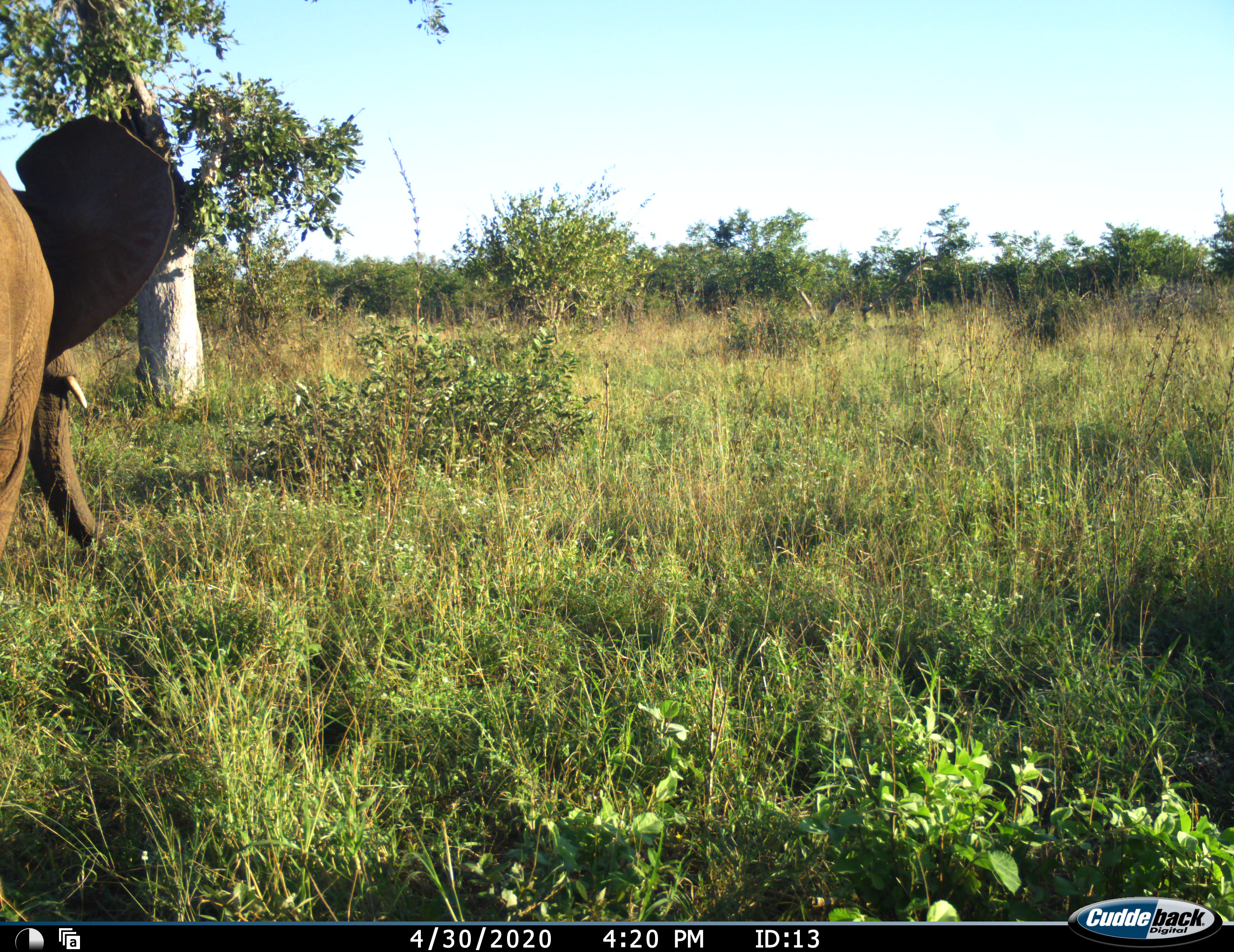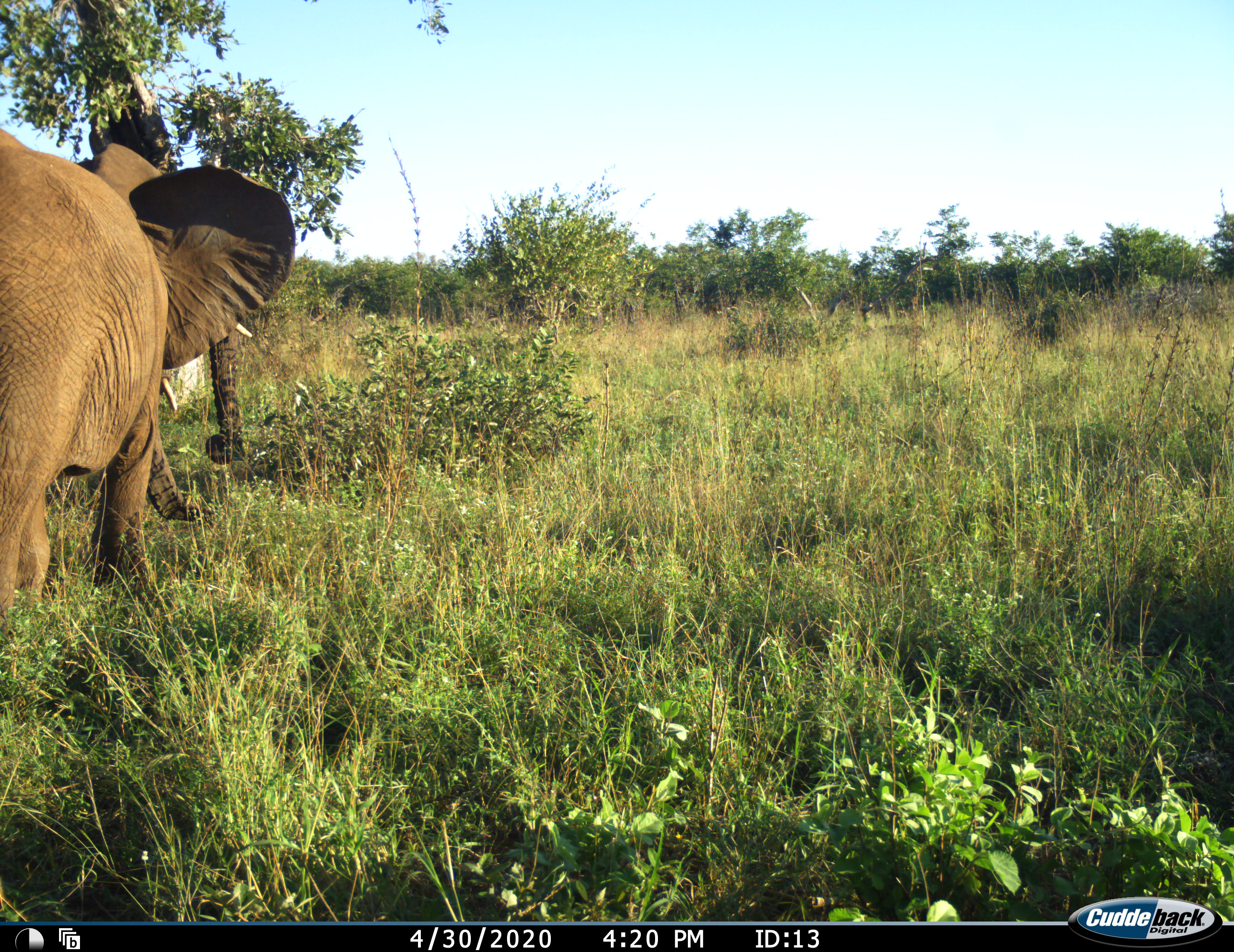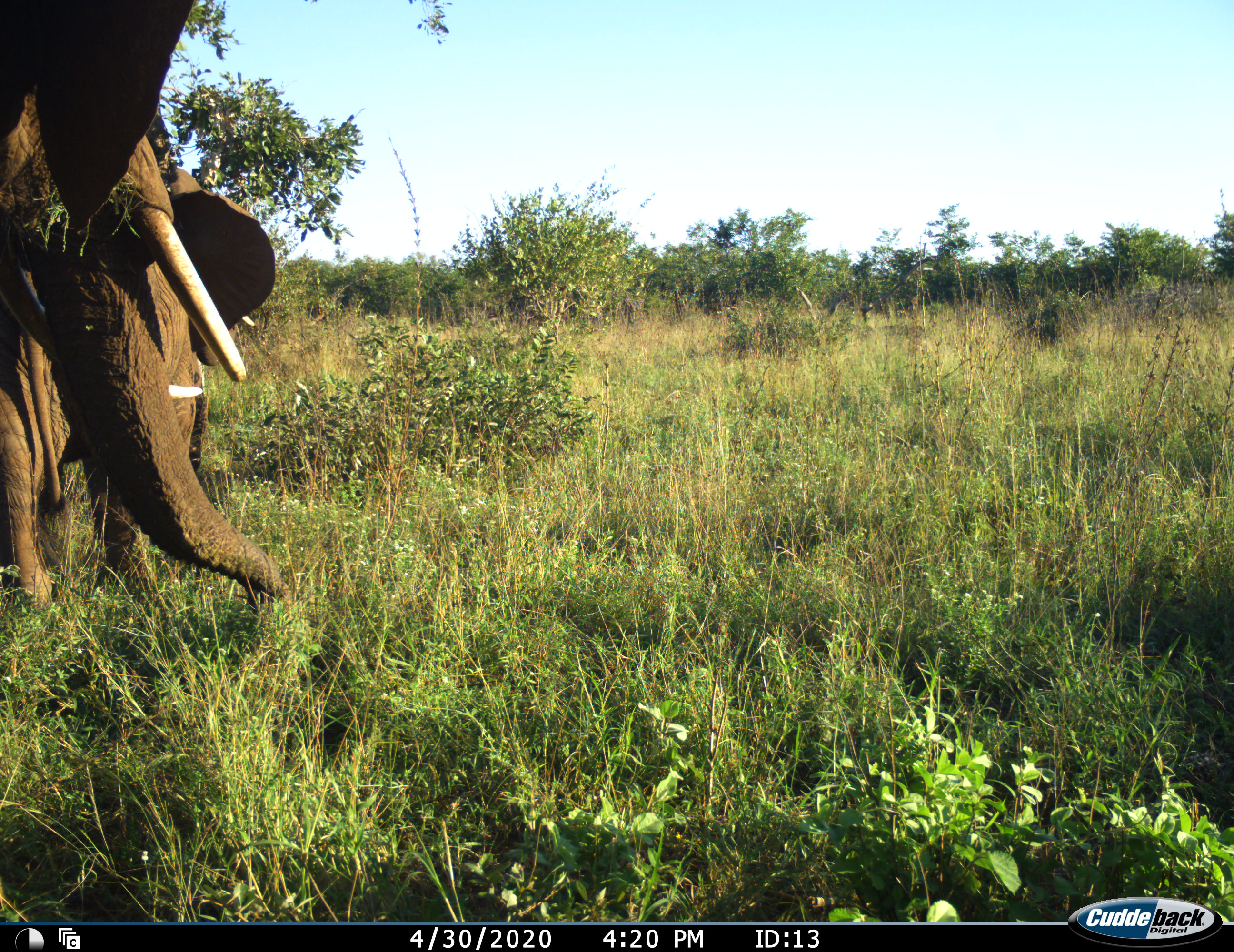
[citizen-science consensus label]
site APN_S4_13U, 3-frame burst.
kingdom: Animalia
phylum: Chordata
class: Mammalia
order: Proboscidea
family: Elephantidae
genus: Loxodonta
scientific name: Loxodonta africana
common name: african bush elephant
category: elephant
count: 2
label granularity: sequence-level